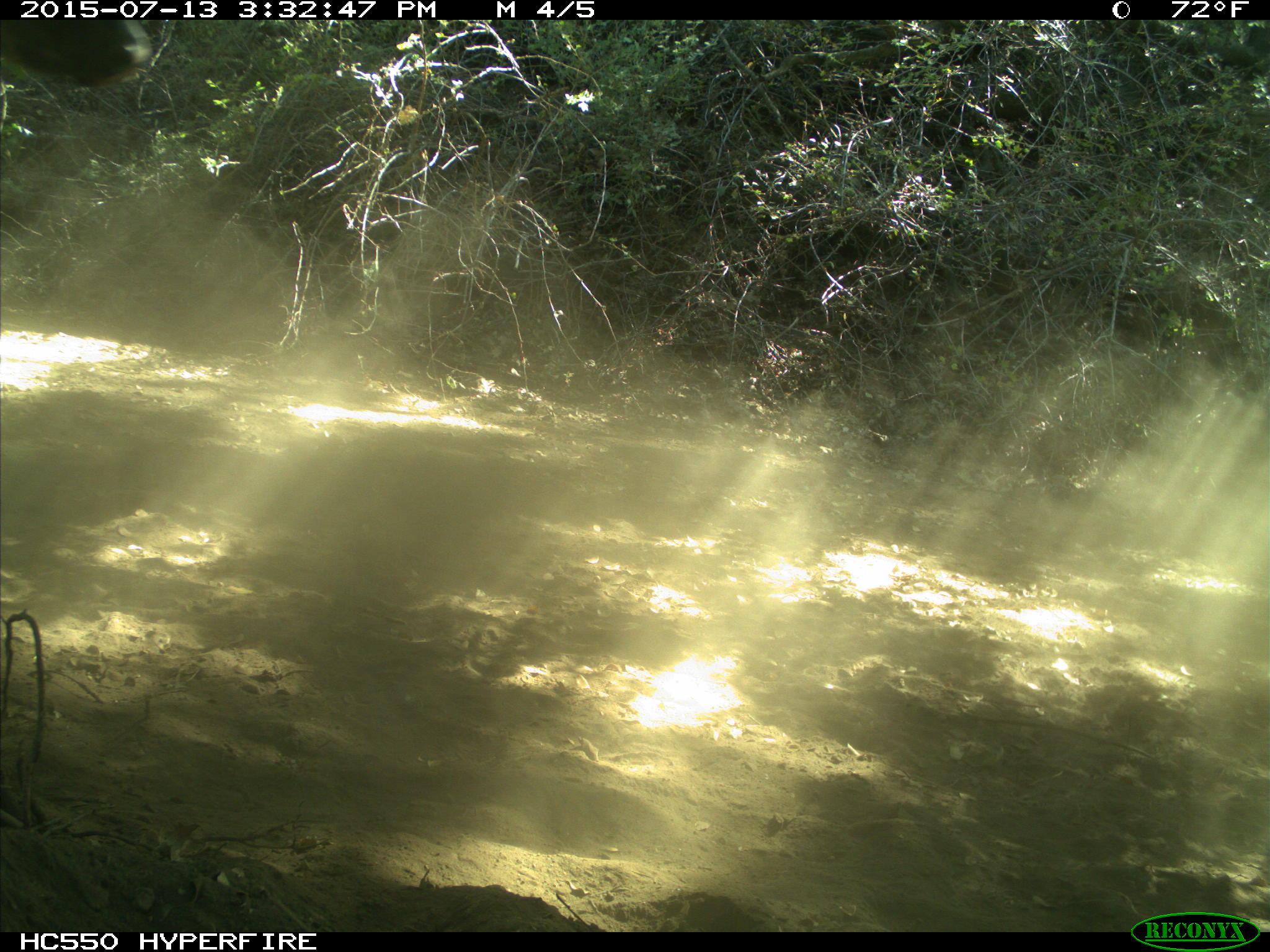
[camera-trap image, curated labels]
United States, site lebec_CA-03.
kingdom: Animalia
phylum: Chordata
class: Mammalia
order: Artiodactyla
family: Bovidae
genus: Bos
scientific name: Bos taurus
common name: domestic cow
Bos taurus (domestic cow).